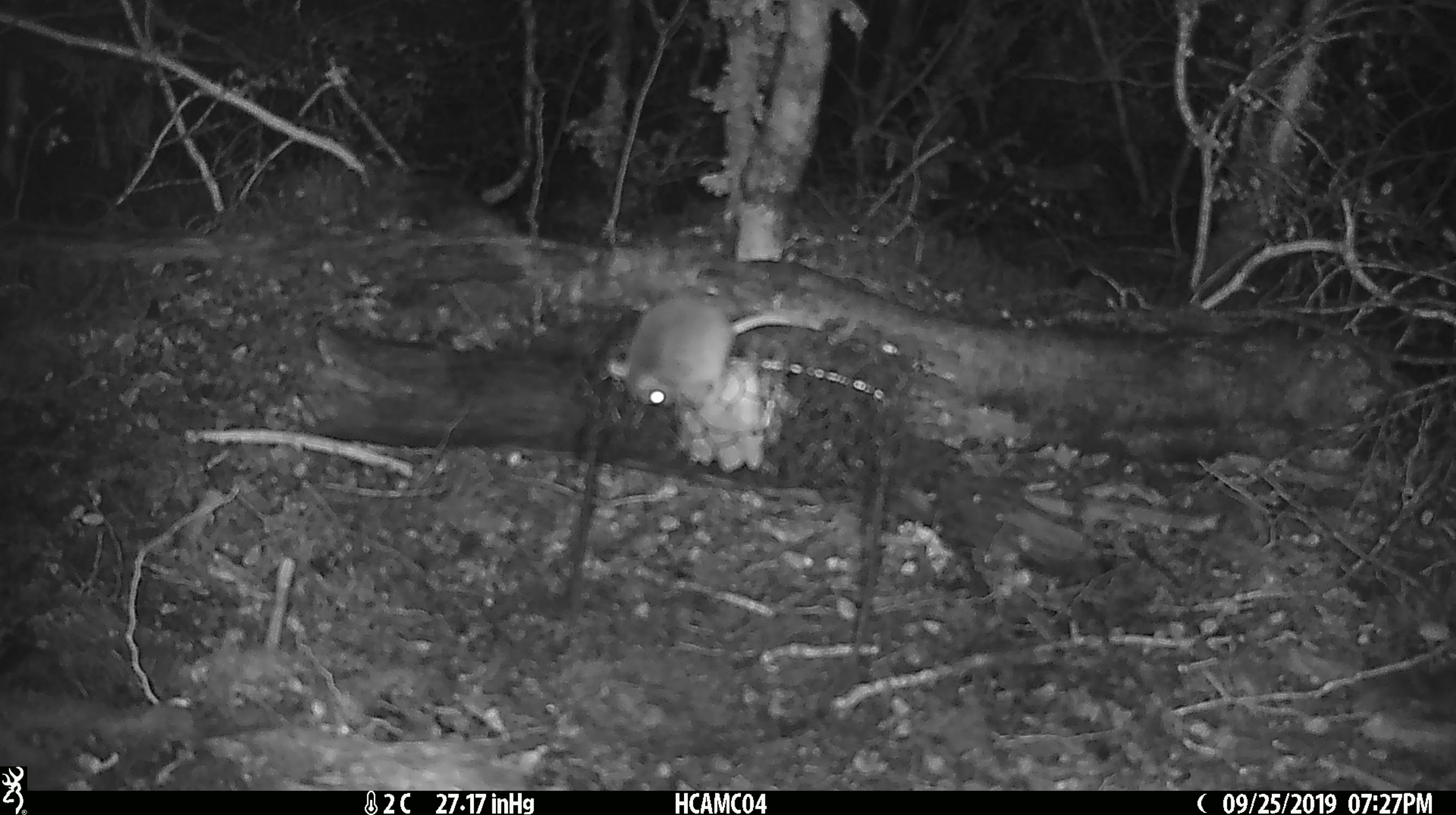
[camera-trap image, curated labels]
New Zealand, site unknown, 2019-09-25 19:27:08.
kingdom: Animalia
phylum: Chordata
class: Mammalia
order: Rodentia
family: Muridae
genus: Mus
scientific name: Mus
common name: mouse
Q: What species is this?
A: Mouse (Mus).